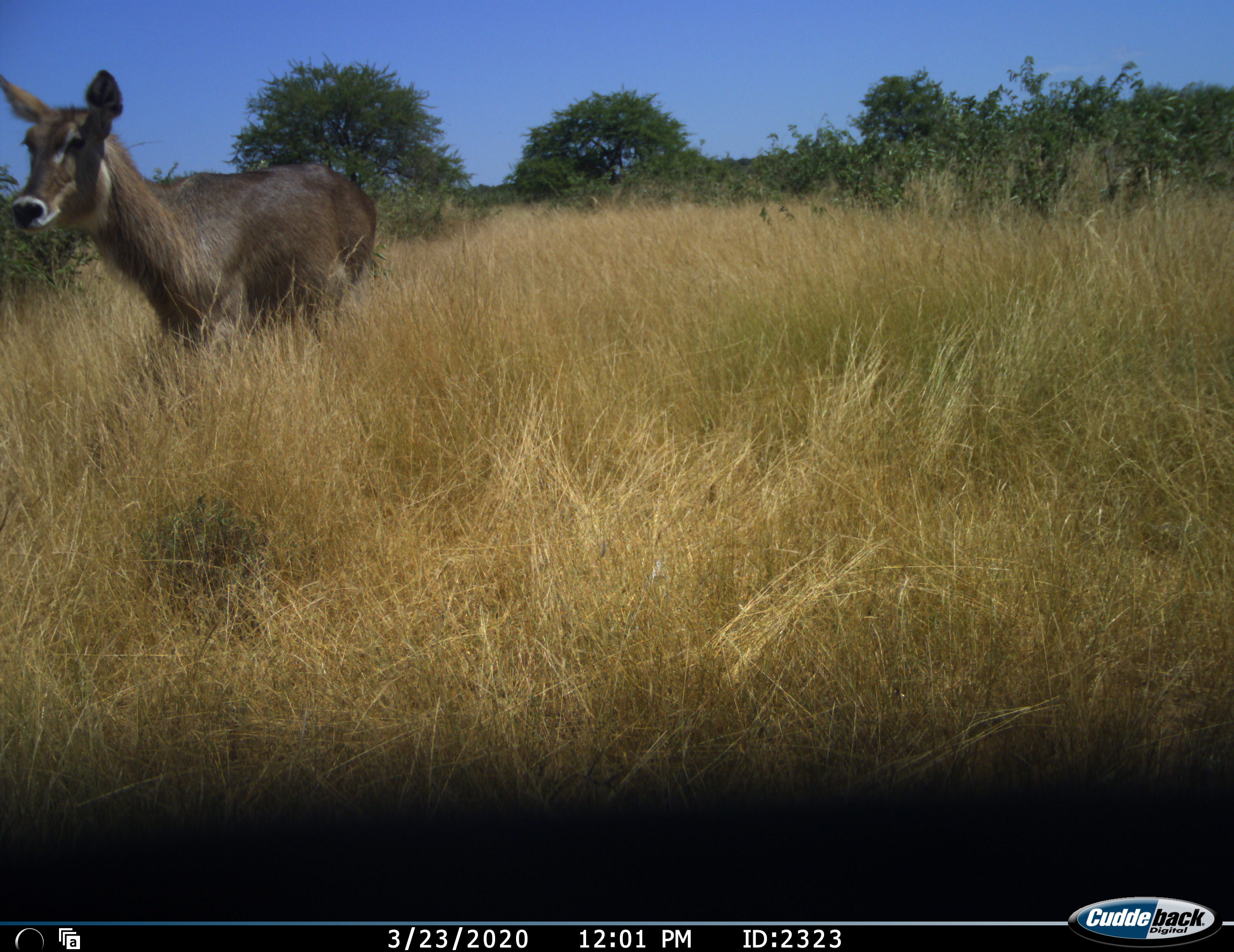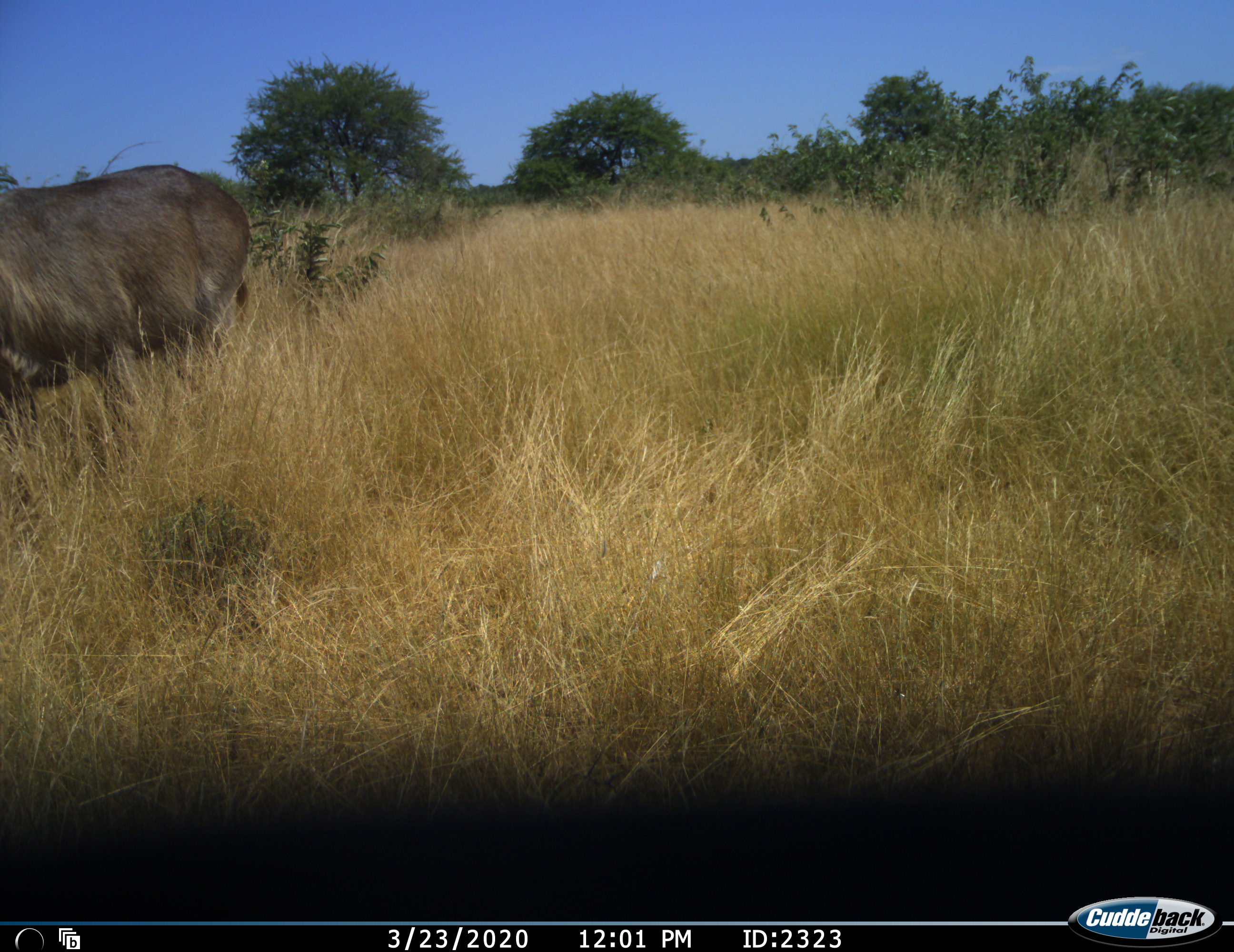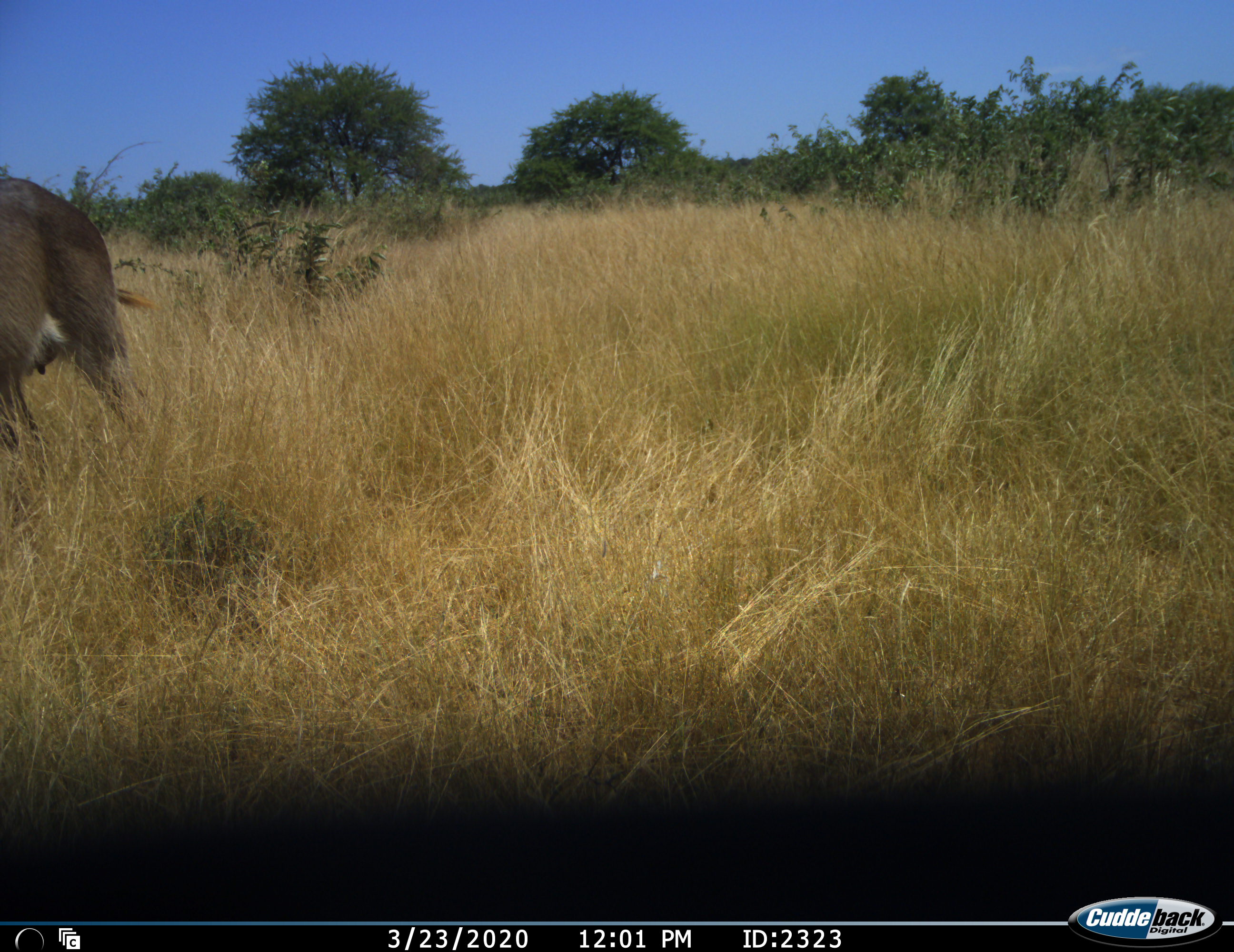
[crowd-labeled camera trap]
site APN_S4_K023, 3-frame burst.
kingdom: Animalia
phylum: Chordata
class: Mammalia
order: Artiodactyla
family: Bovidae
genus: Kobus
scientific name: Kobus ellipsiprymnus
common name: waterbuck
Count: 1.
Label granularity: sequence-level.